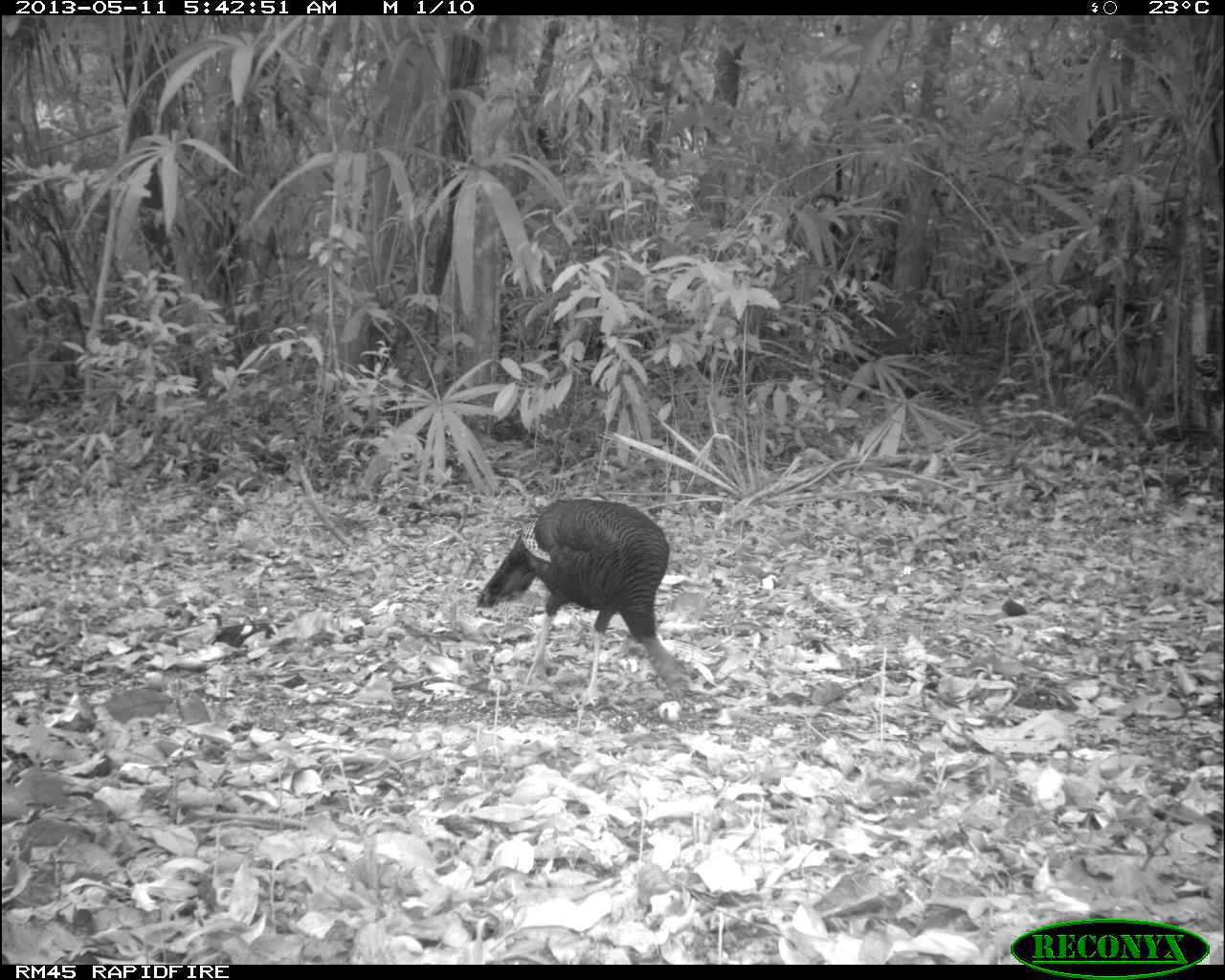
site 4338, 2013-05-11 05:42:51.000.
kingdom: Animalia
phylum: Chordata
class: Aves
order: Galliformes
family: Phasianidae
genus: Meleagris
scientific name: Meleagris ocellata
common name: ocellated turkey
Meleagris ocellata (ocellated turkey), count 1, sex female.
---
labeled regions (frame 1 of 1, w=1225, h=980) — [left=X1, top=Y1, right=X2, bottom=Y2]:
meleagris ocellata: [left=468, top=493, right=696, bottom=710]